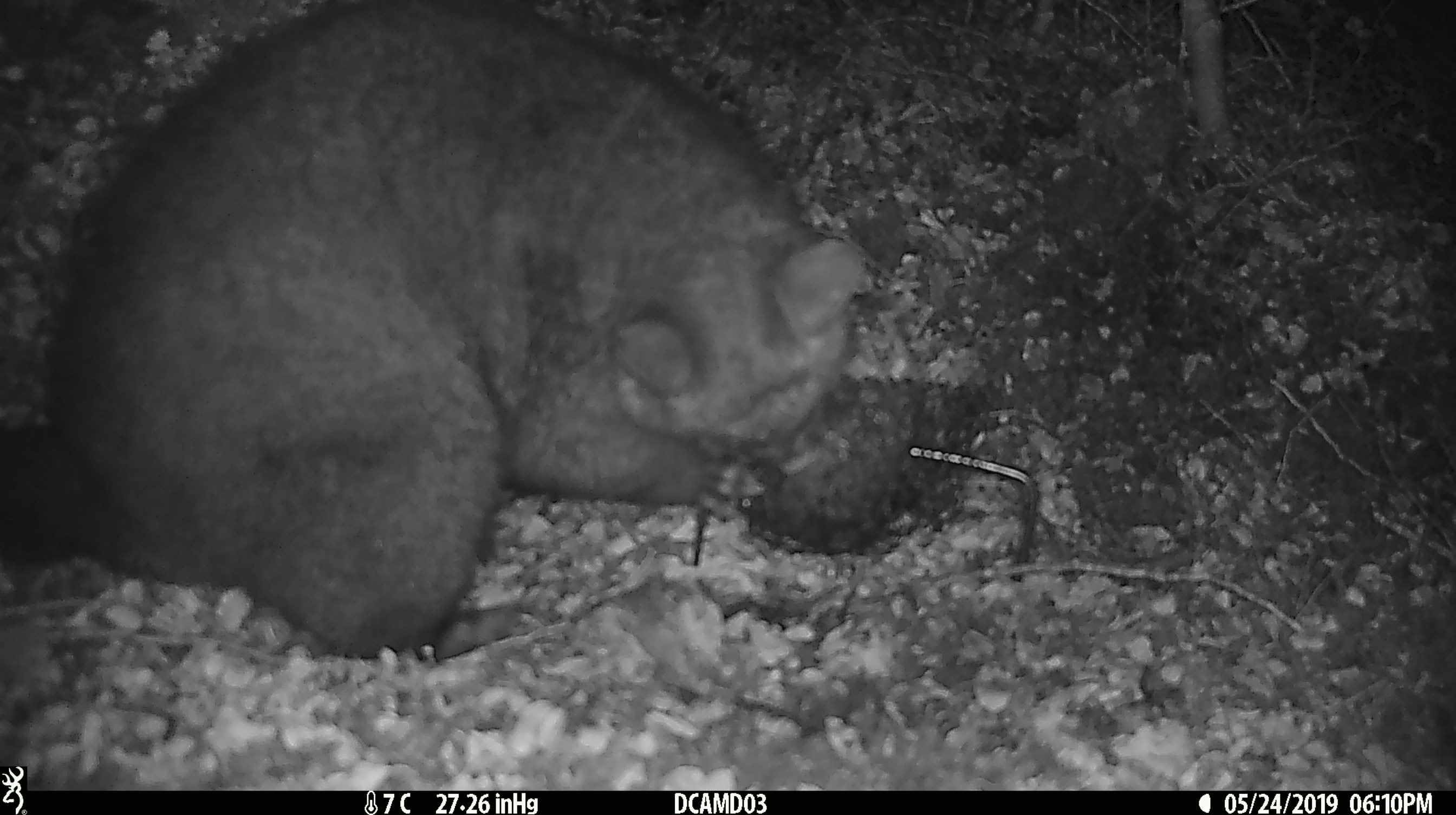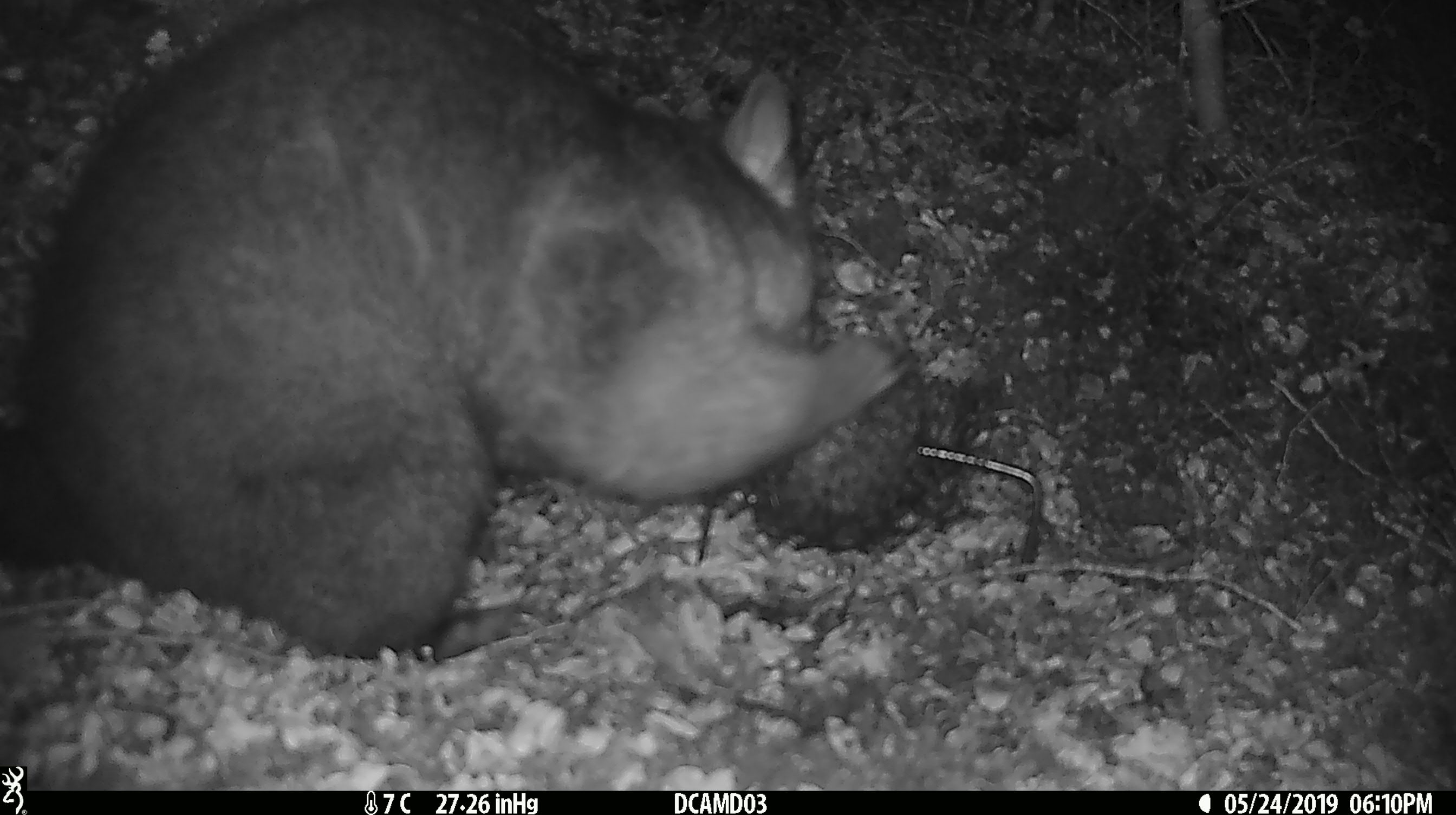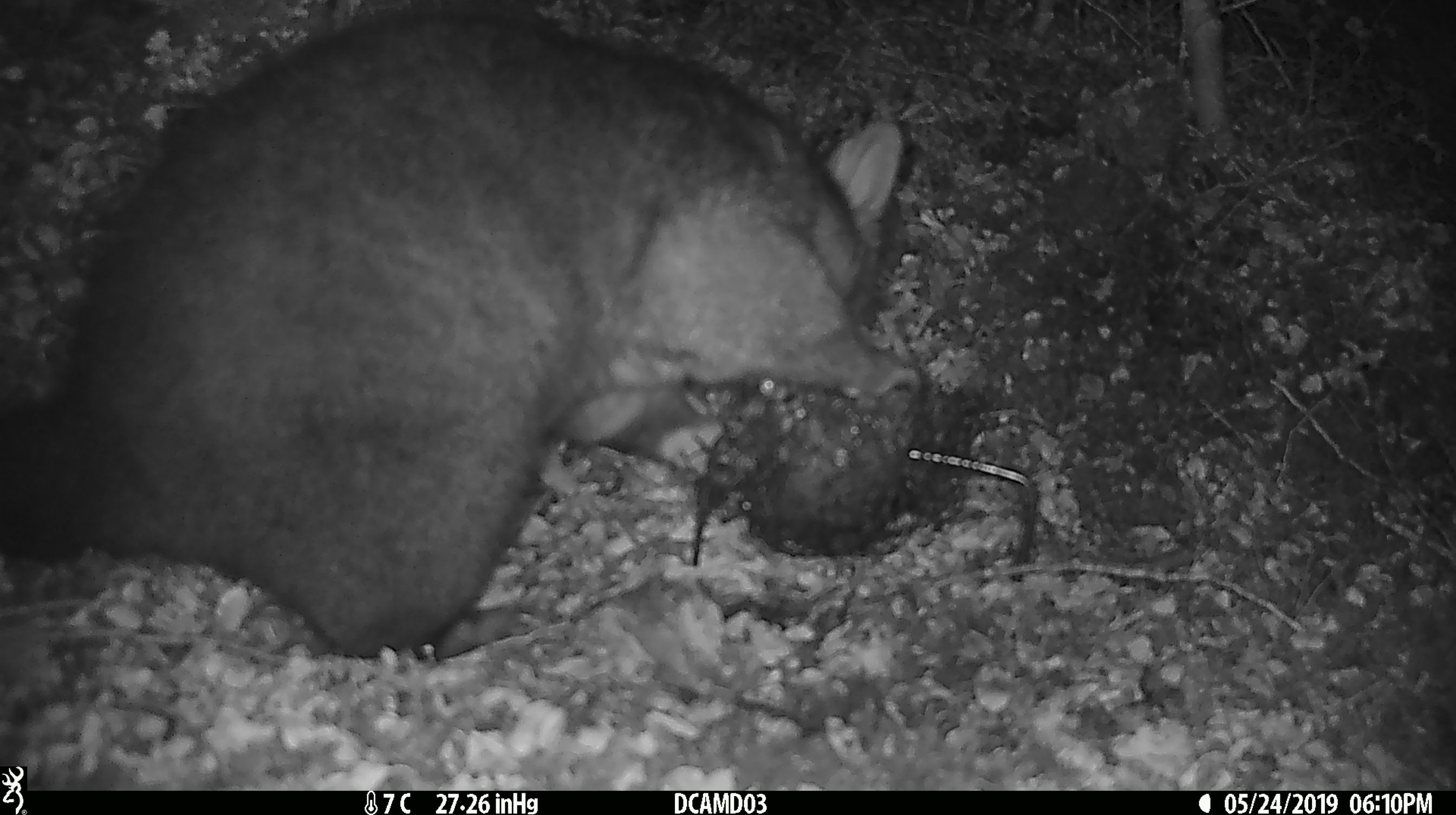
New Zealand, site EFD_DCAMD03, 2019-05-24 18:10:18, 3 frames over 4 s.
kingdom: Animalia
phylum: Chordata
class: Mammalia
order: Diprotodontia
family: Phalangeridae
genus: Trichosurus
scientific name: Trichosurus vulpecula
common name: common brushtail possum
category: possum